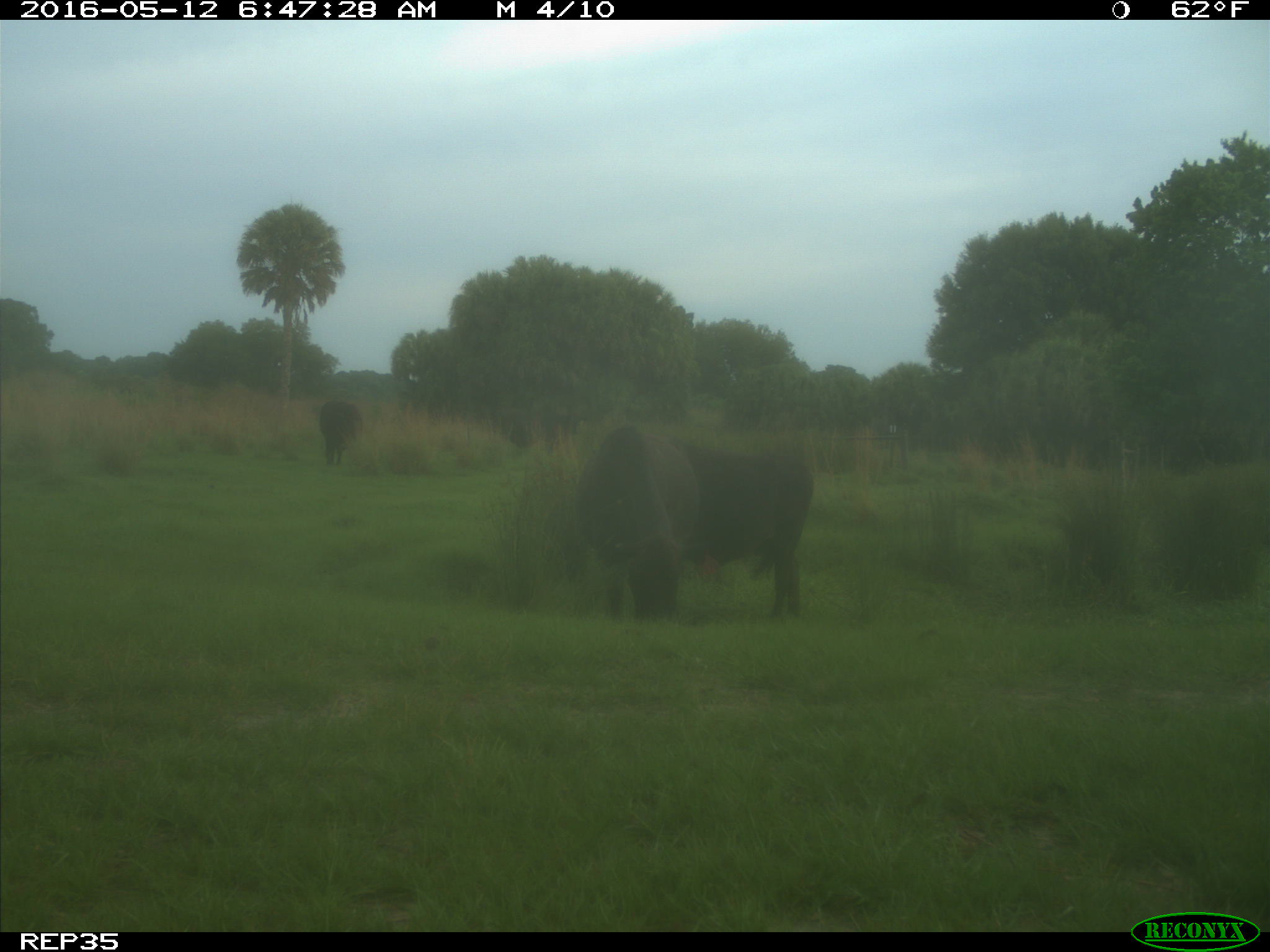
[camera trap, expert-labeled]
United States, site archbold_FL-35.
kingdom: Animalia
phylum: Chordata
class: Mammalia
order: Artiodactyla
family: Bovidae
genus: Bos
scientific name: Bos taurus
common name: domestic cow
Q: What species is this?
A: Bos taurus (domestic cow).